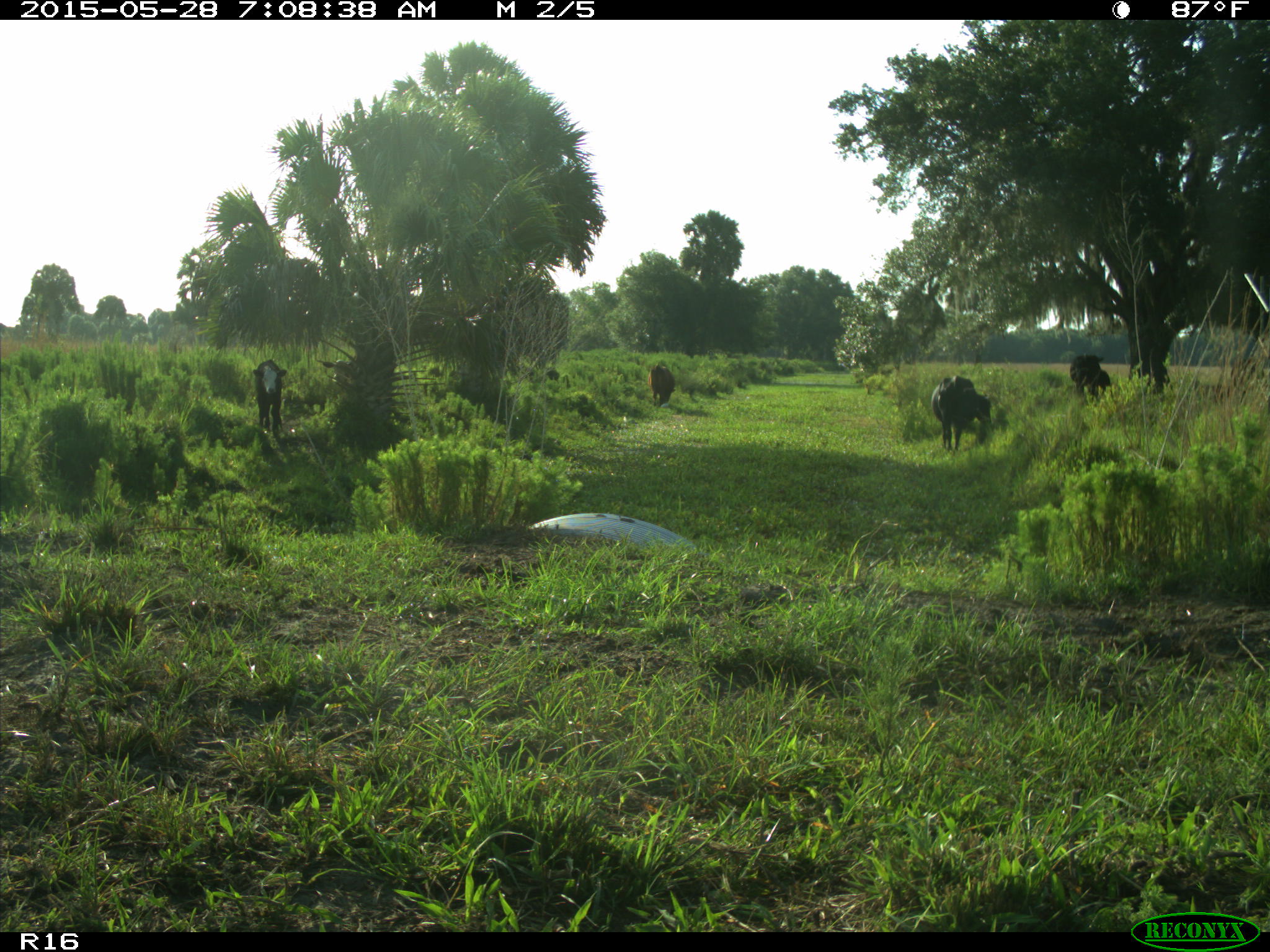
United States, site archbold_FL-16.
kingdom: Animalia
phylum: Chordata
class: Mammalia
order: Artiodactyla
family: Bovidae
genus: Bos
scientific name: Bos taurus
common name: domestic cow